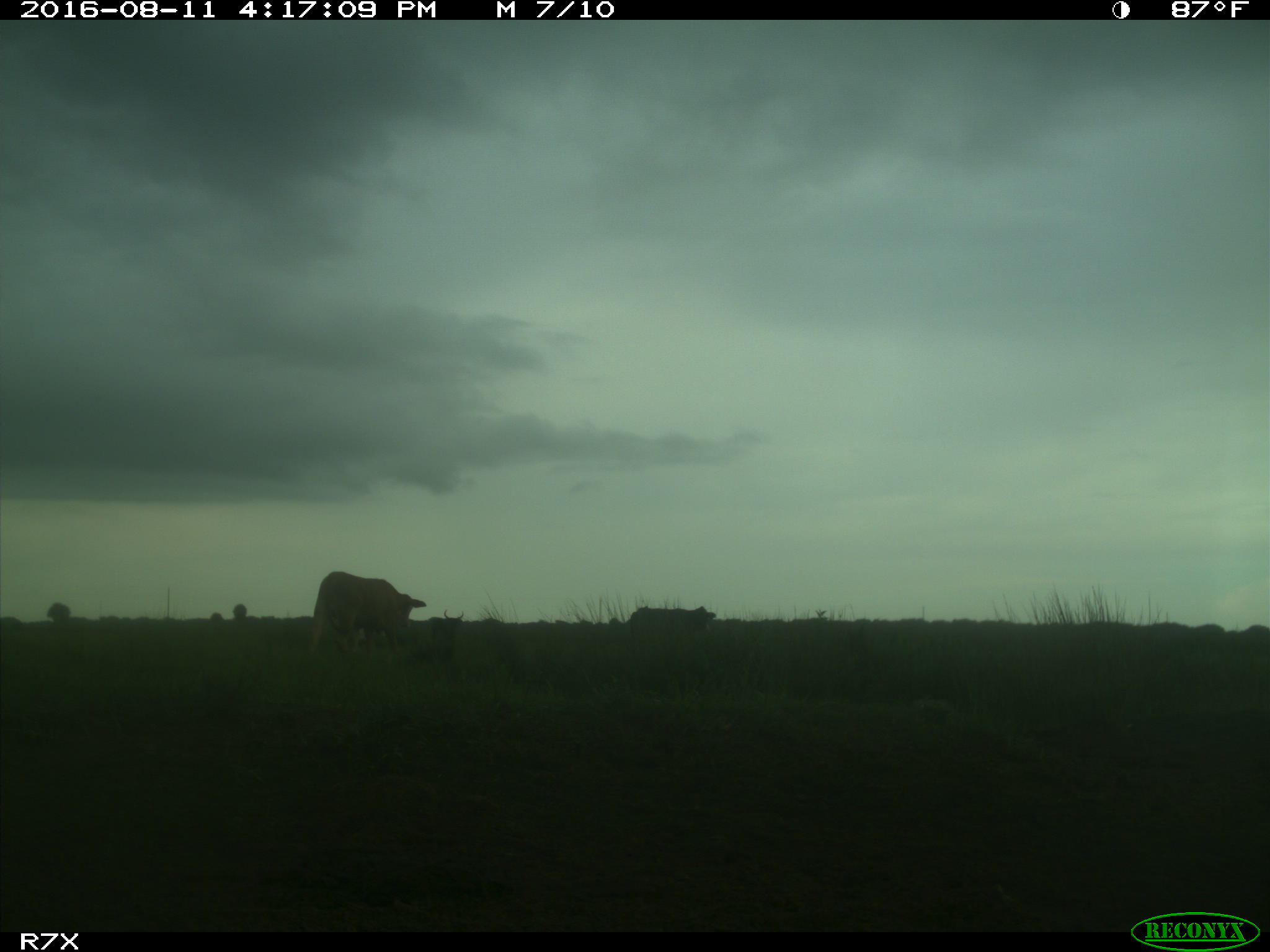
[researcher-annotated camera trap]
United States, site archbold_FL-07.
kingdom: Animalia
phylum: Chordata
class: Mammalia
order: Artiodactyla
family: Bovidae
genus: Bos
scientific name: Bos taurus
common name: domestic cow